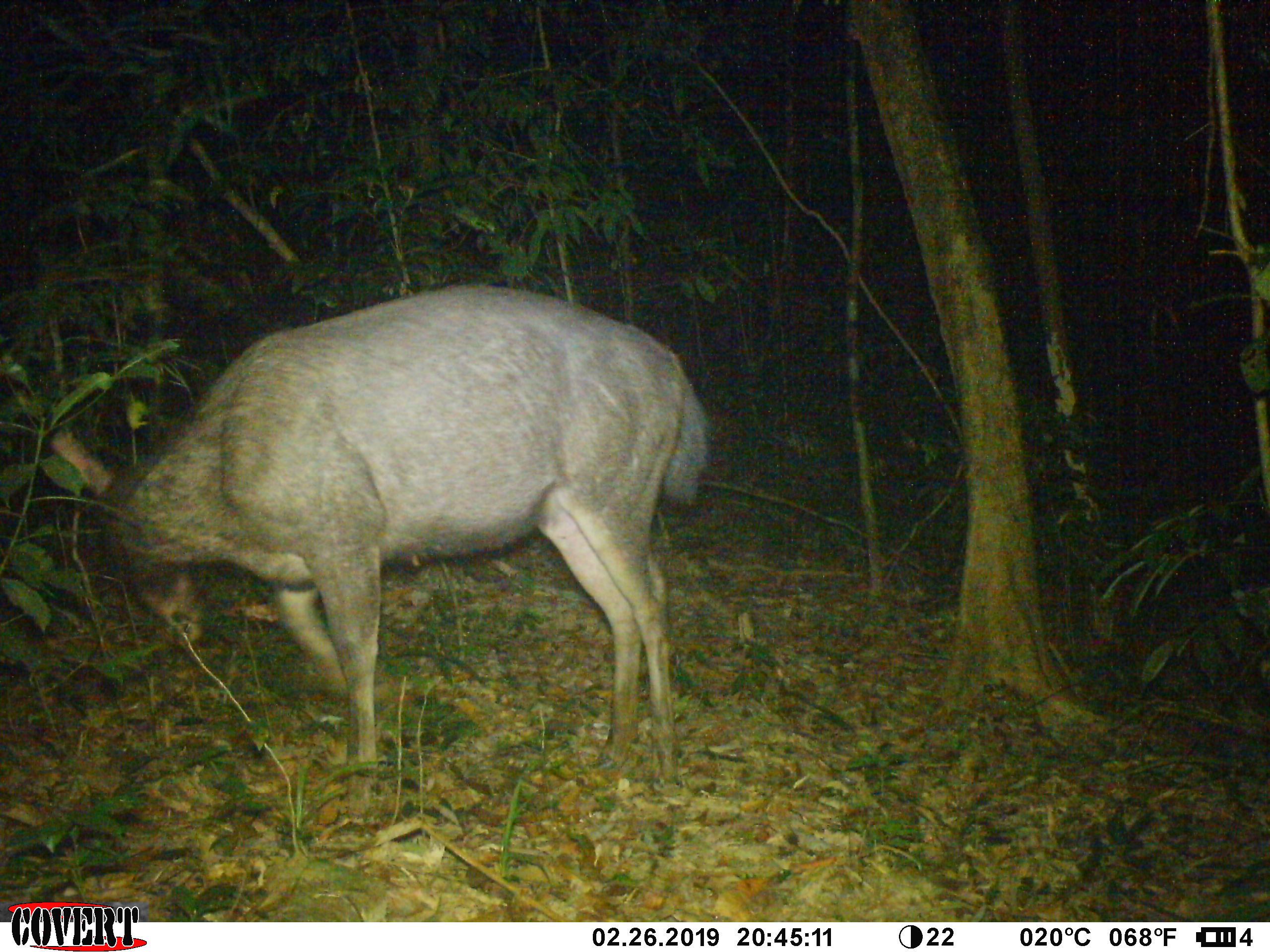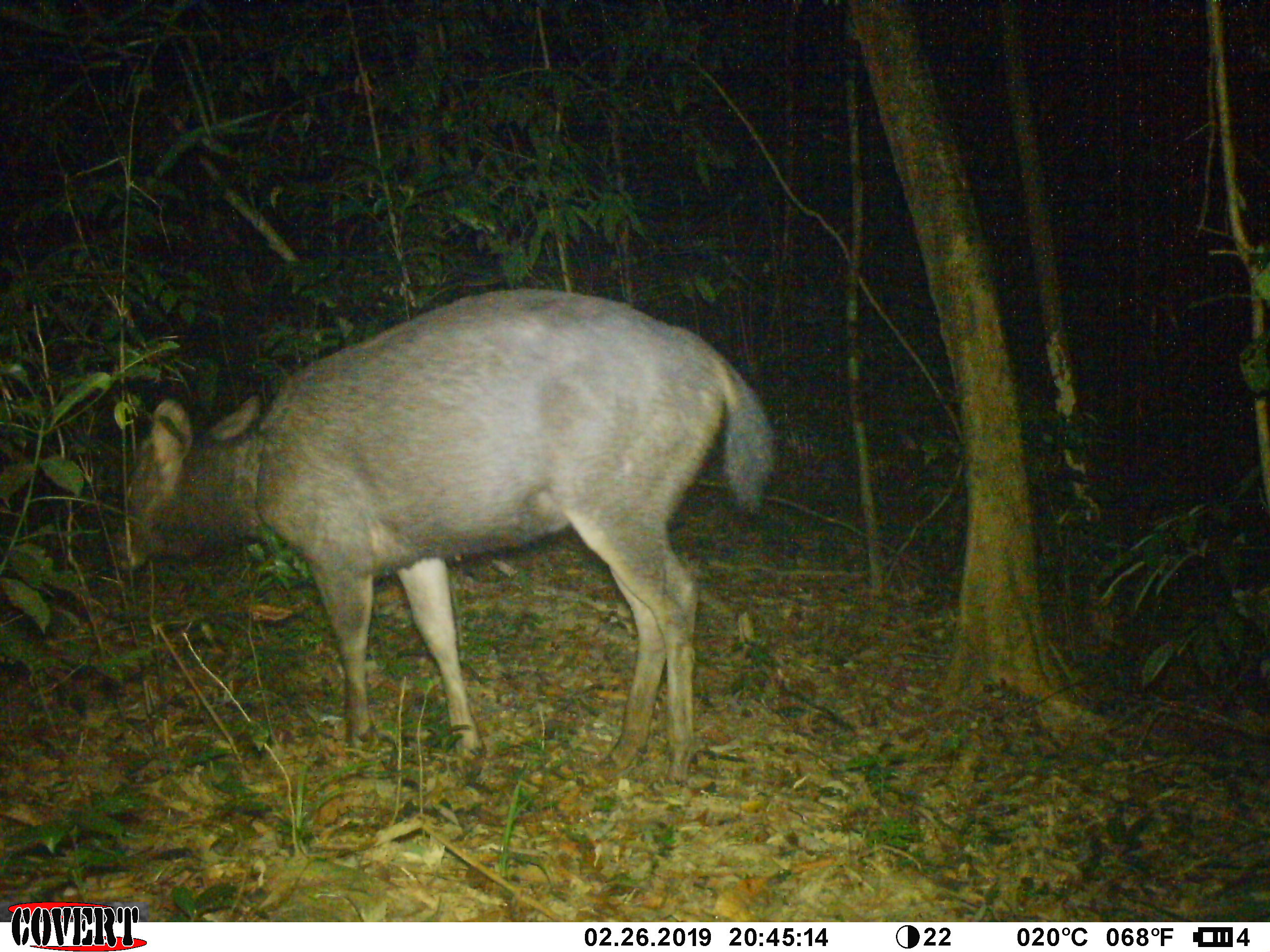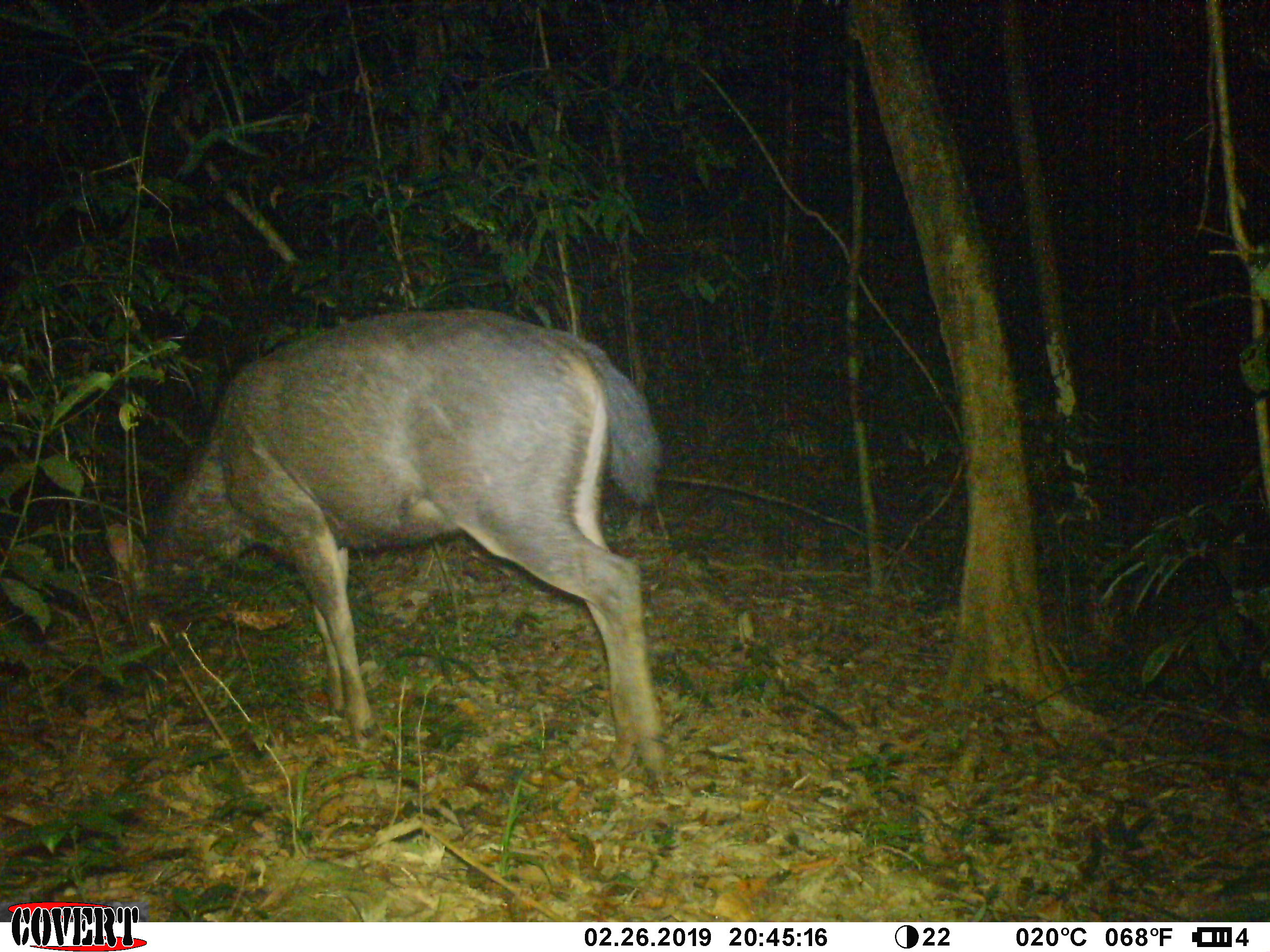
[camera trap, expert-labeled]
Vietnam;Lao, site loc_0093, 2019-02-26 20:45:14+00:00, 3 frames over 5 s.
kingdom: Animalia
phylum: Chordata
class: Mammalia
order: Artiodactyla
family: Cervidae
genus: Rusa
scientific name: Rusa unicolor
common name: sambar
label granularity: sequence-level